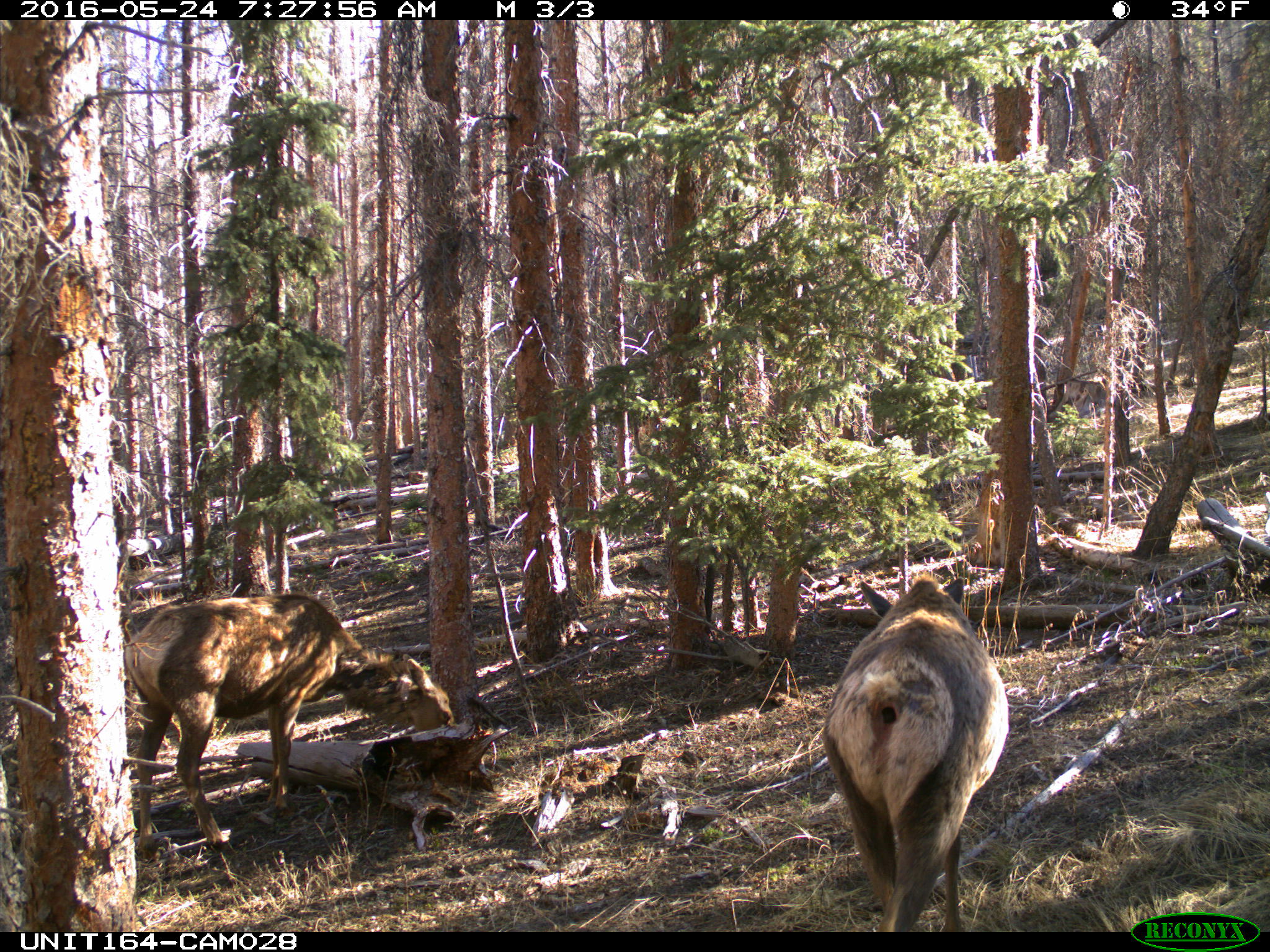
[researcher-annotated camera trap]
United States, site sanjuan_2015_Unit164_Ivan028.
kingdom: Animalia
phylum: Chordata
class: Mammalia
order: Artiodactyla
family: Cervidae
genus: Cervus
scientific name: Cervus elaphus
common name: red deer